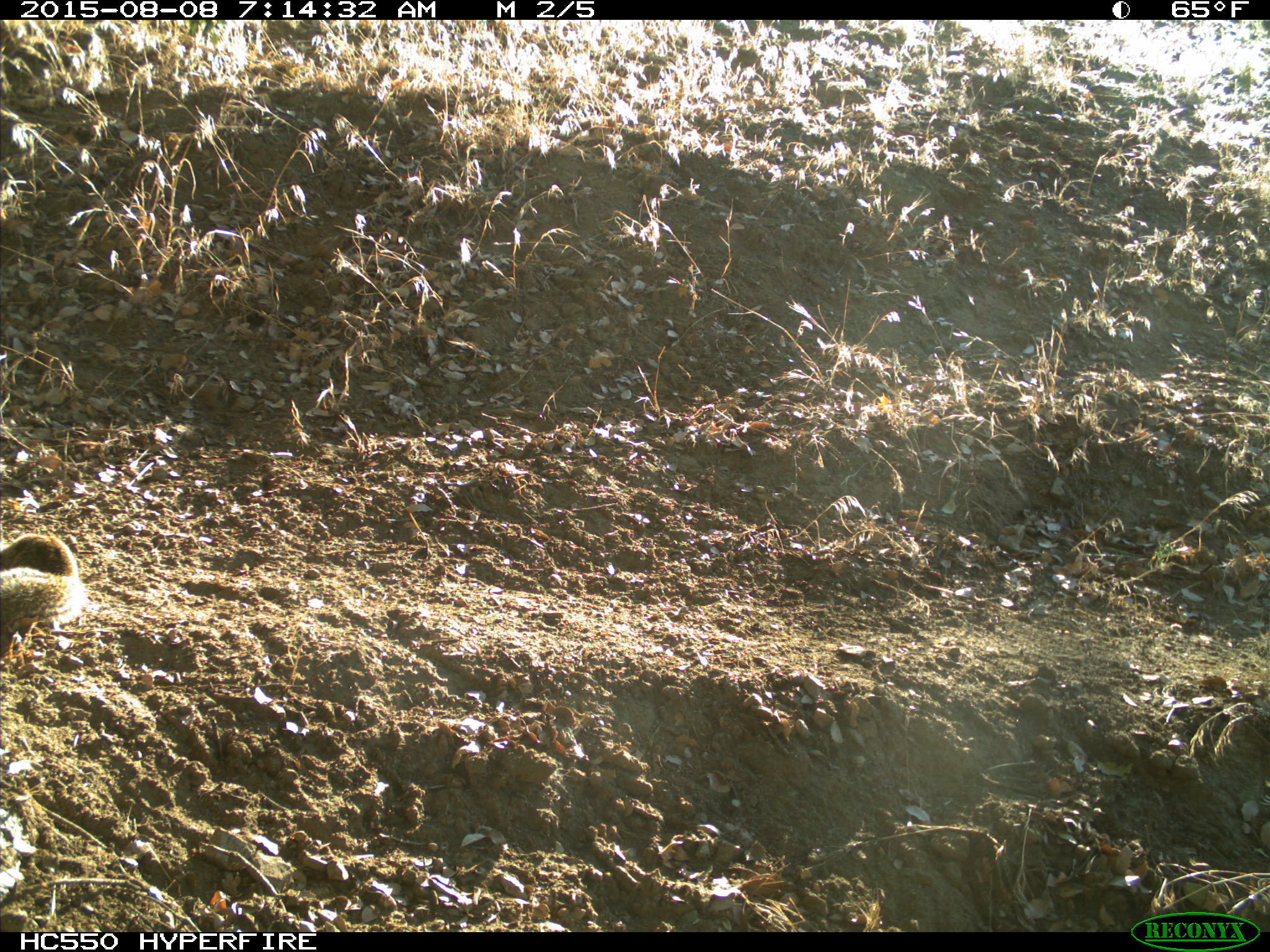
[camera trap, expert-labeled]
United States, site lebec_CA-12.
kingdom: Animalia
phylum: Chordata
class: Mammalia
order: Rodentia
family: Sciuridae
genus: Otospermophilus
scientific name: Otospermophilus beecheyi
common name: california ground squirrel